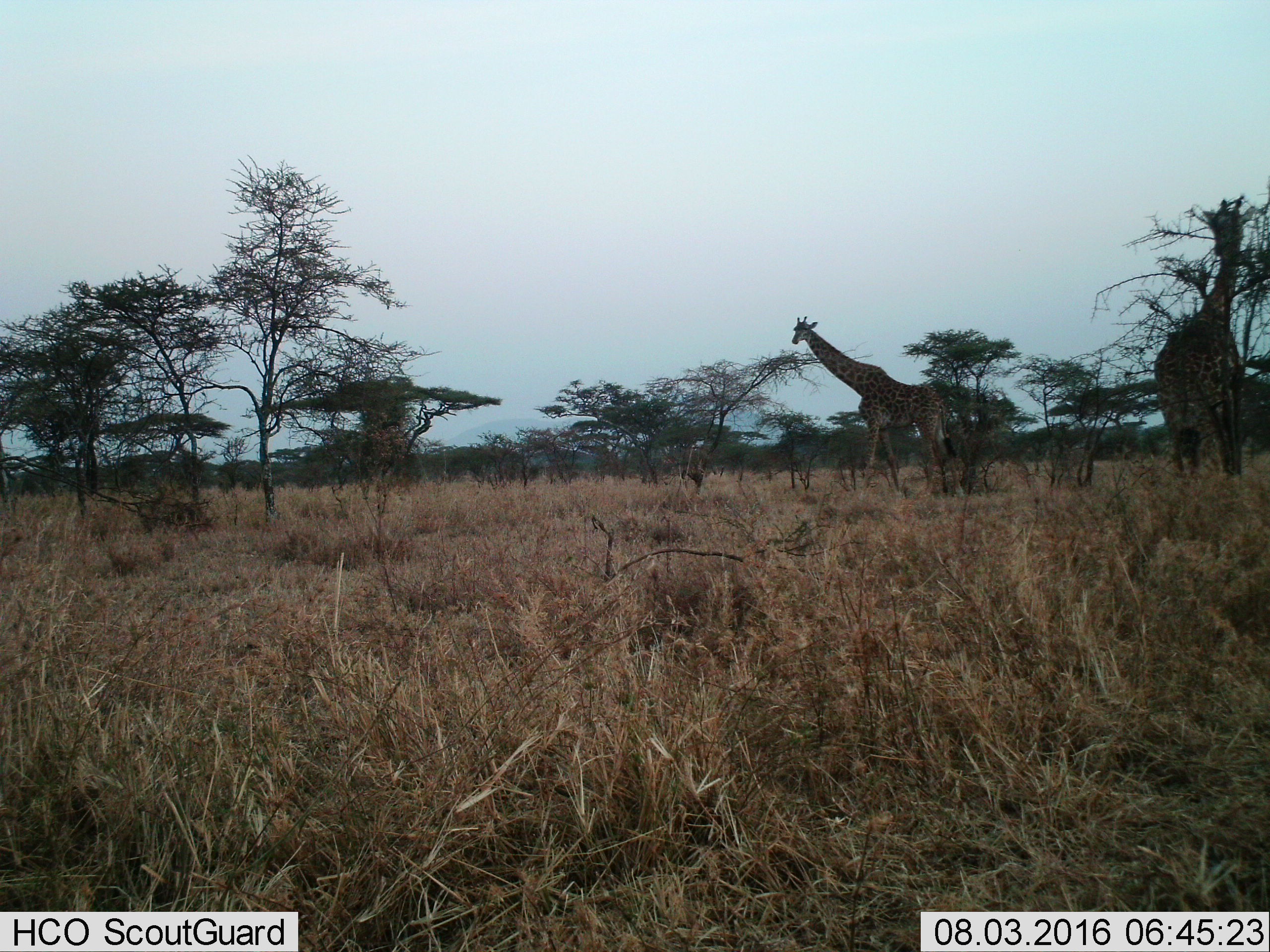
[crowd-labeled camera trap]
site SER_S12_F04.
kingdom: Animalia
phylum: Chordata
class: Mammalia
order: Artiodactyla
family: Giraffidae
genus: Giraffa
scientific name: Giraffa camelopardalis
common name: giraffe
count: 2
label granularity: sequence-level